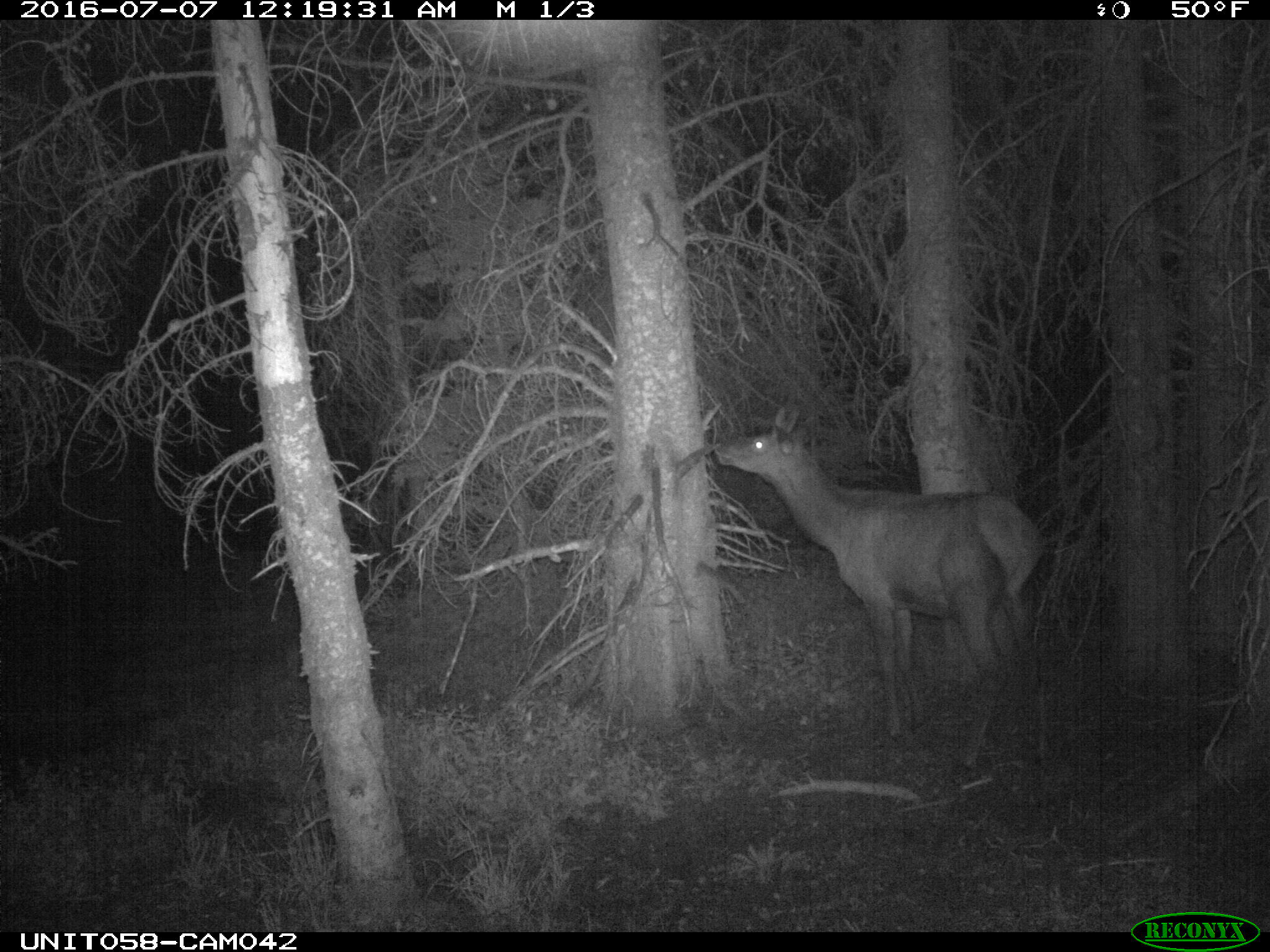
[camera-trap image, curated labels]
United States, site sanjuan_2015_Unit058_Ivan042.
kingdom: Animalia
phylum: Chordata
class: Mammalia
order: Artiodactyla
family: Cervidae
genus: Cervus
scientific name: Cervus elaphus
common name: red deer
Cervus elaphus (red deer).